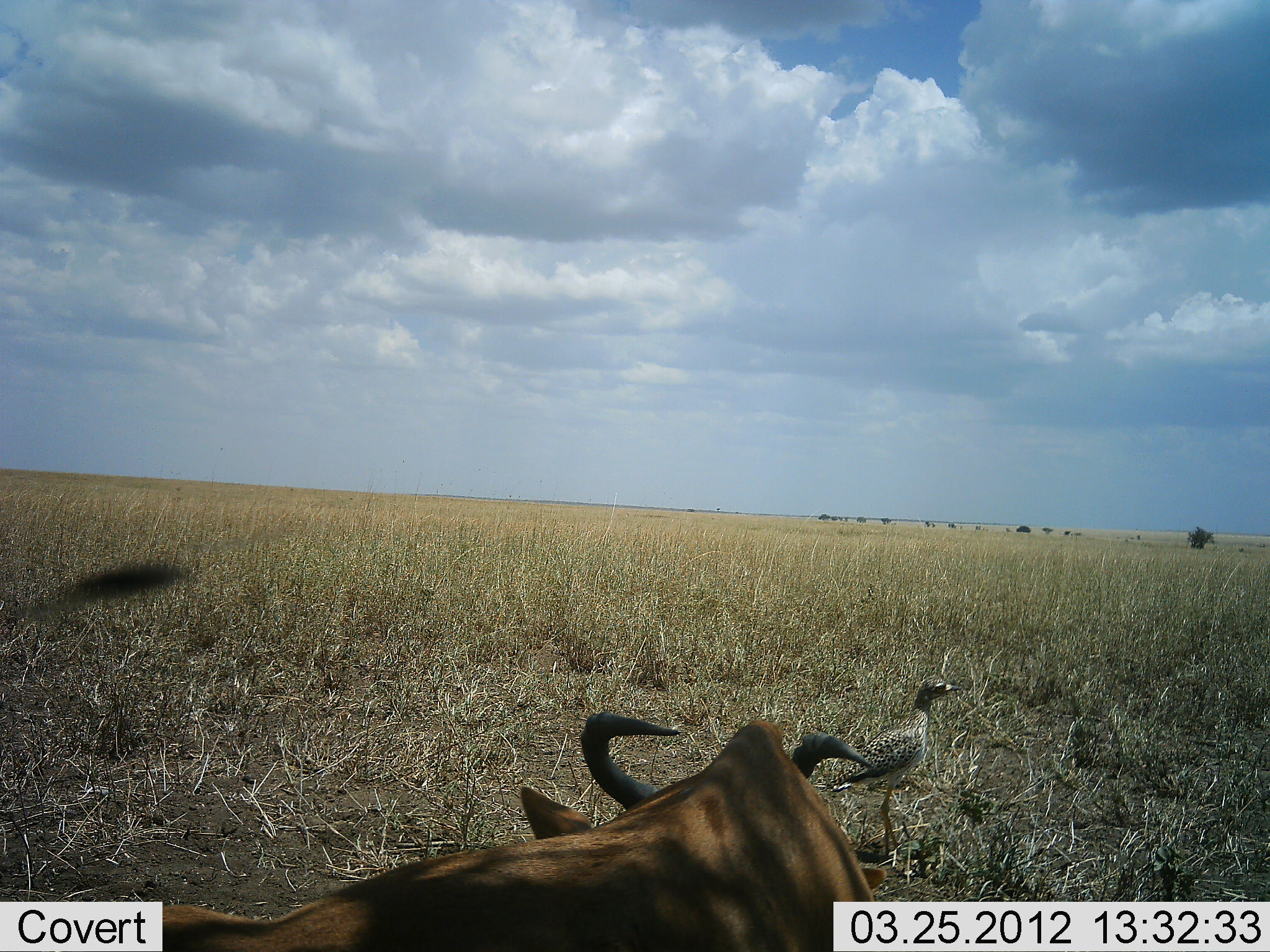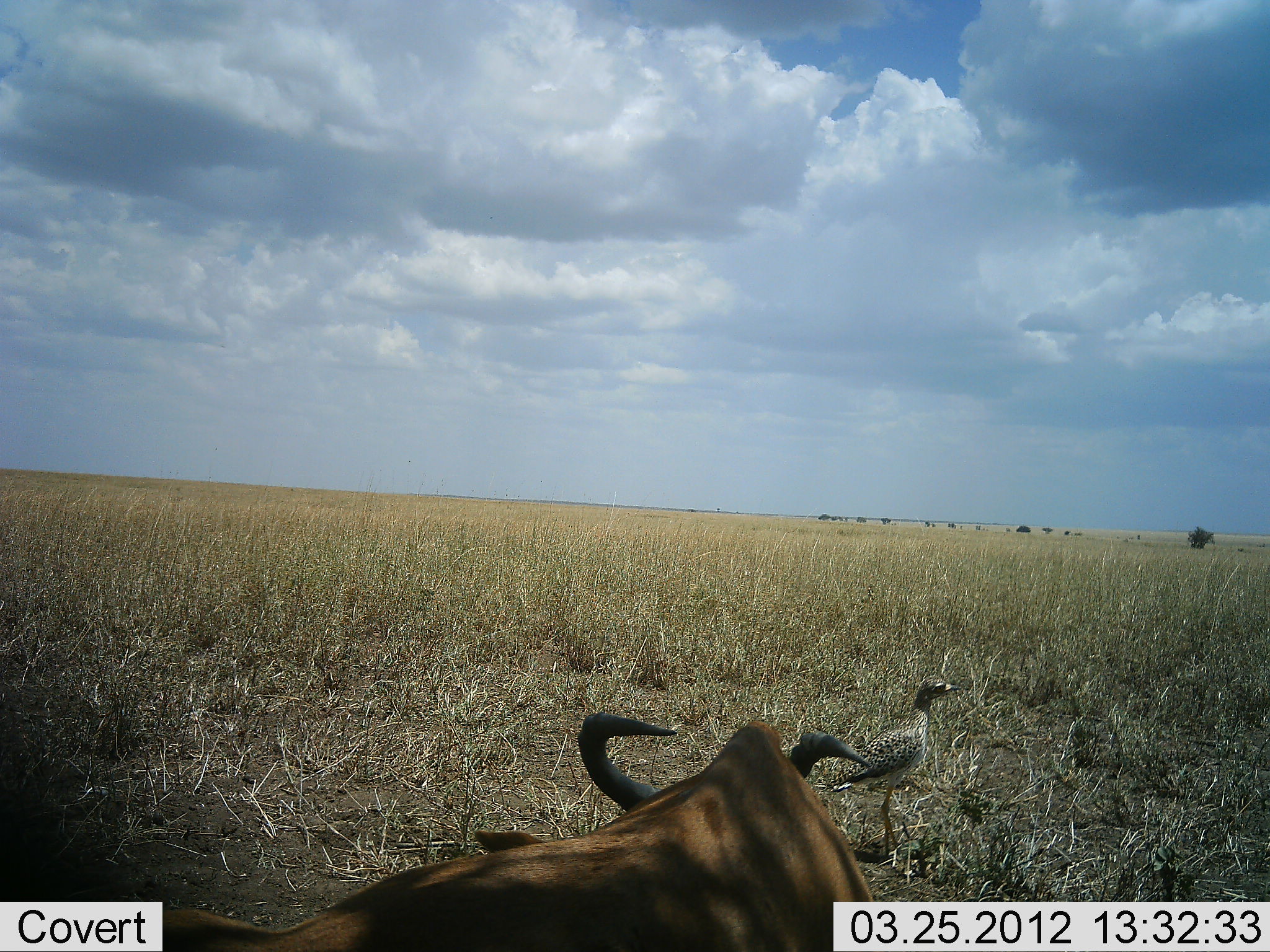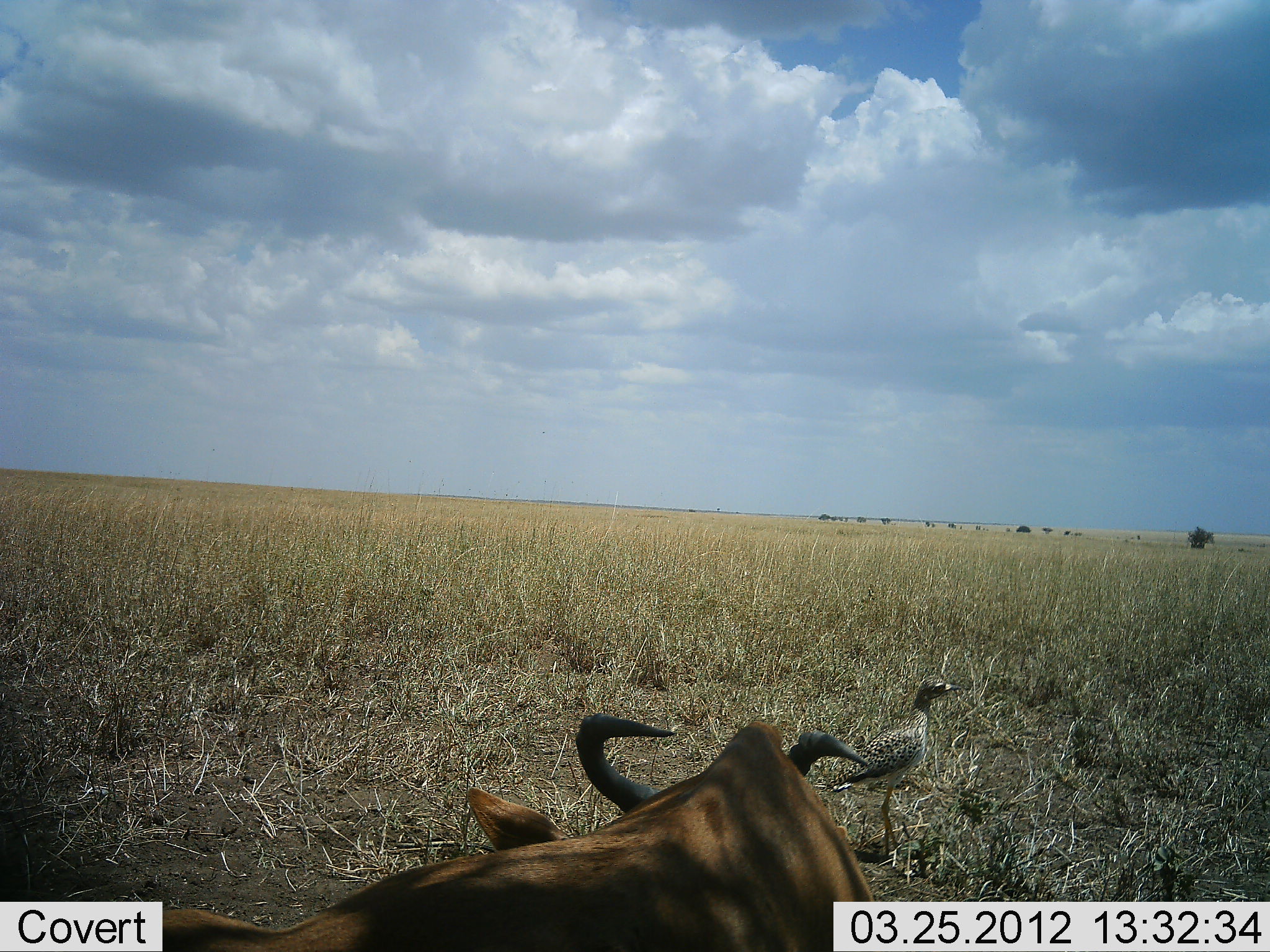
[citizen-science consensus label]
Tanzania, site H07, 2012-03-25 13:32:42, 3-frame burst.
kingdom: Animalia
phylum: Chordata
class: Mammalia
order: Artiodactyla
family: Bovidae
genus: Alcelaphus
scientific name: Alcelaphus buselaphus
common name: hartebeest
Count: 1.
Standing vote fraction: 9%.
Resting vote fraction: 91%.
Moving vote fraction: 0%.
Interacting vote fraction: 0%.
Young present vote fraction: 0%.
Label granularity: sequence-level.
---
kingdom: Animalia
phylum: Chordata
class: Aves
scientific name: Aves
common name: bird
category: otherbird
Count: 1.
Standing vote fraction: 94%.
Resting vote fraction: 0%.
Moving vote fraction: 6%.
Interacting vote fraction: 0%.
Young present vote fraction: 0%.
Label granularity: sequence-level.